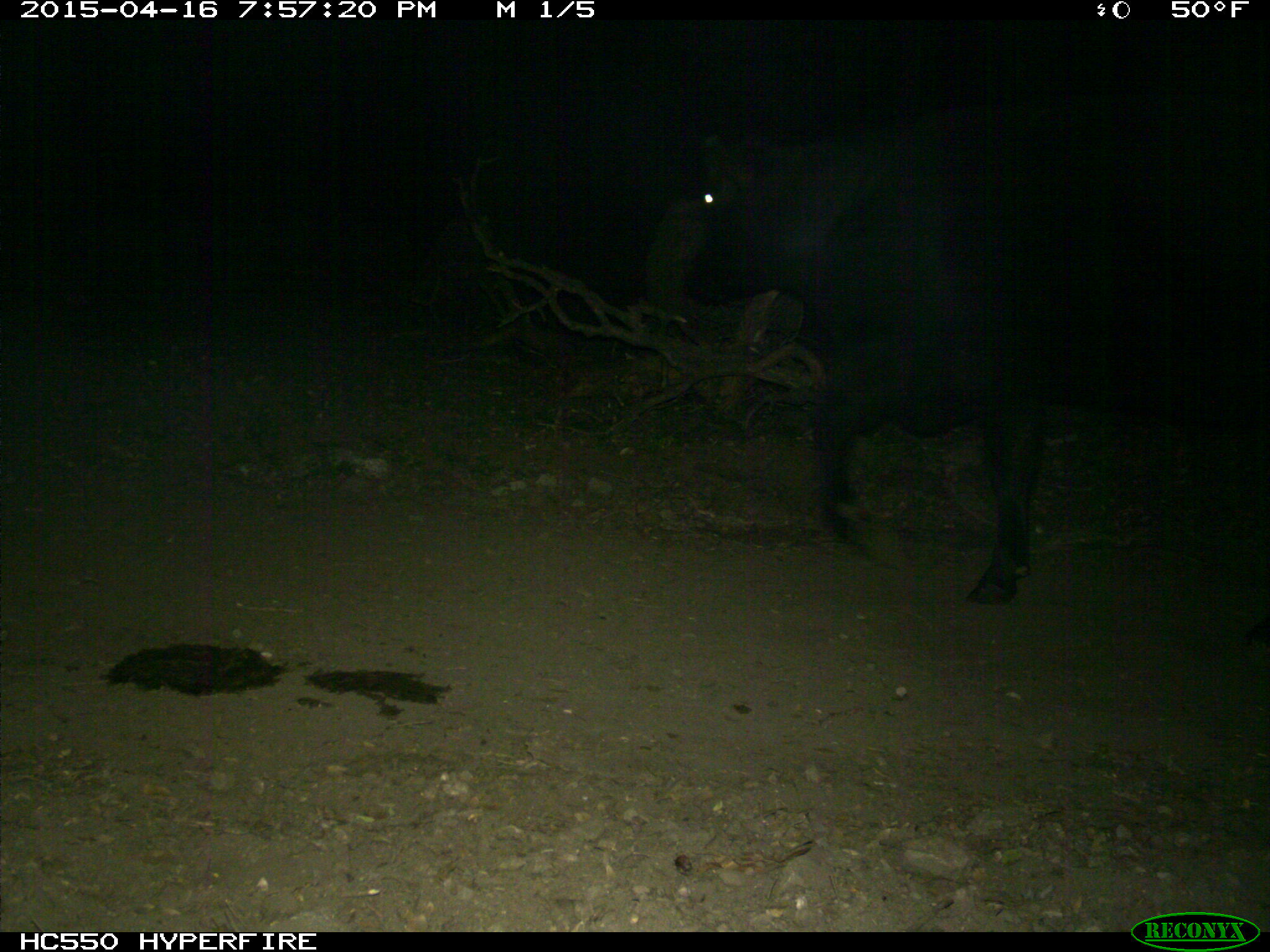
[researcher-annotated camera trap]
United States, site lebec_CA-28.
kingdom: Animalia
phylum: Chordata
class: Mammalia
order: Artiodactyla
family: Bovidae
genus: Bos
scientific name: Bos taurus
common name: domestic cow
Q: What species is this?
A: Bos taurus (domestic cow).